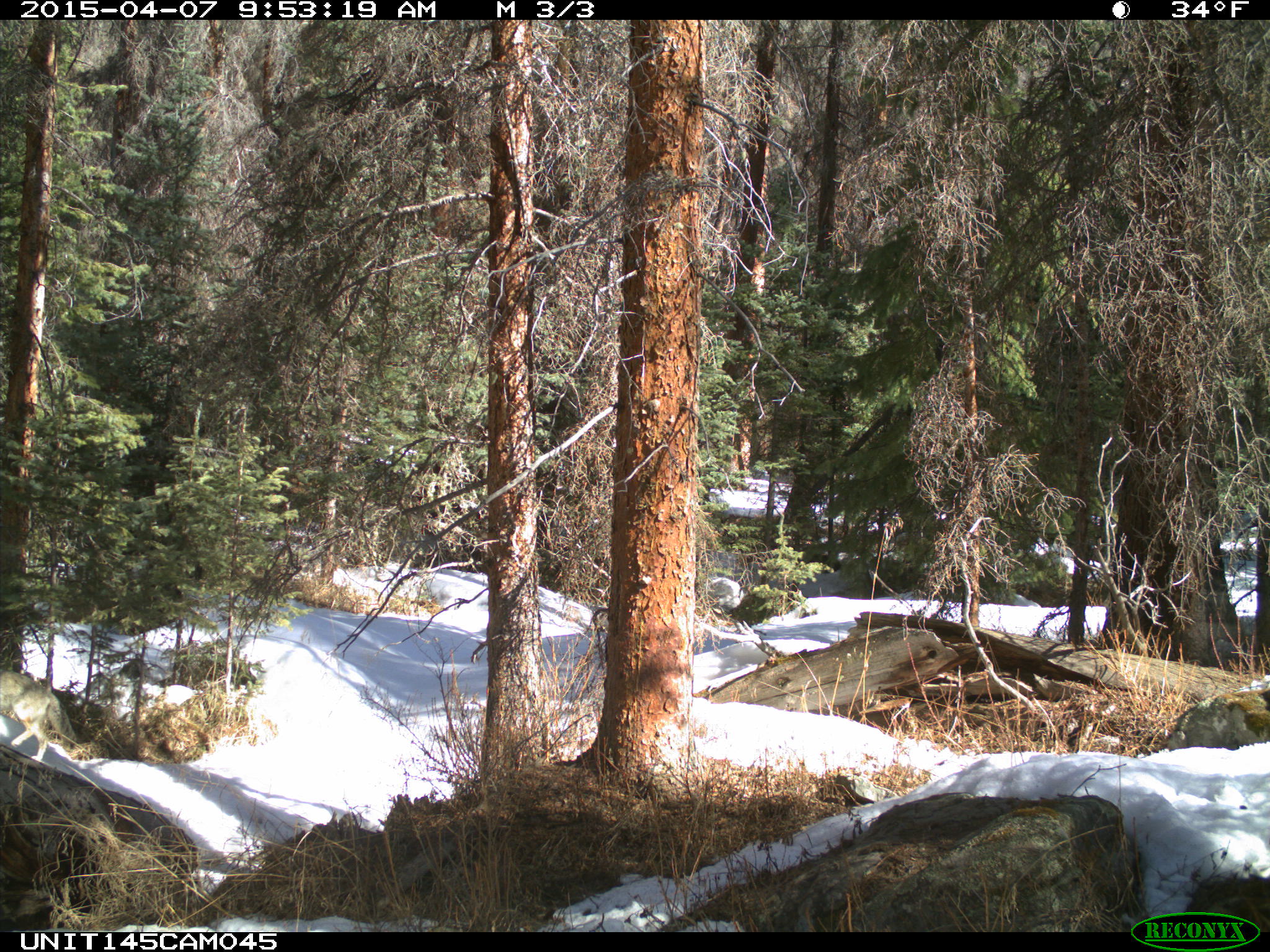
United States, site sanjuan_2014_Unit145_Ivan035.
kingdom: Animalia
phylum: Chordata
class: Mammalia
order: Carnivora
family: Canidae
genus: Canis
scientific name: Canis latrans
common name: coyote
Canis latrans (coyote).